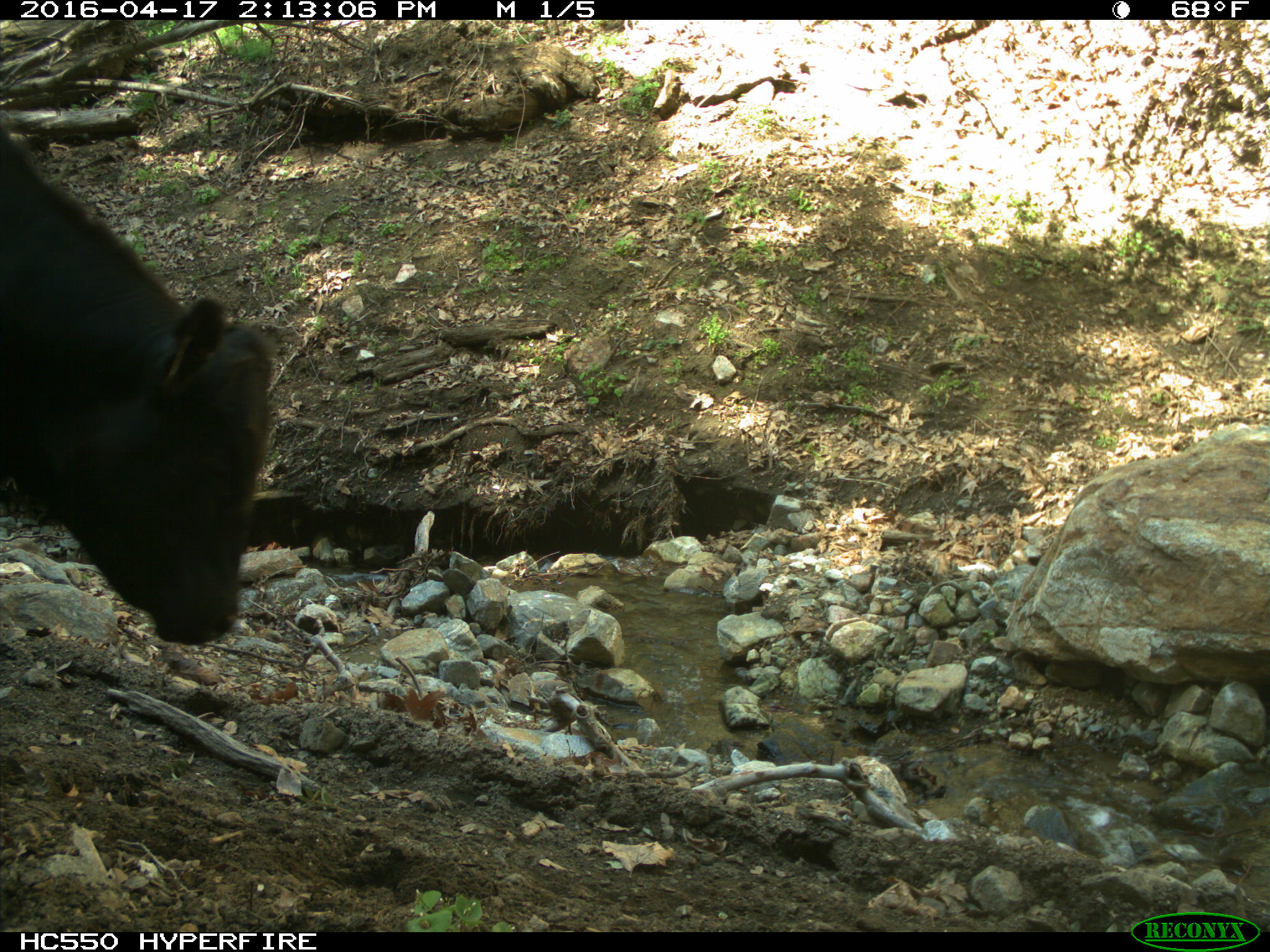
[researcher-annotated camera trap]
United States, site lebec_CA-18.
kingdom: Animalia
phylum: Chordata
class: Mammalia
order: Artiodactyla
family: Bovidae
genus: Bos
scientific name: Bos taurus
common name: domestic cow